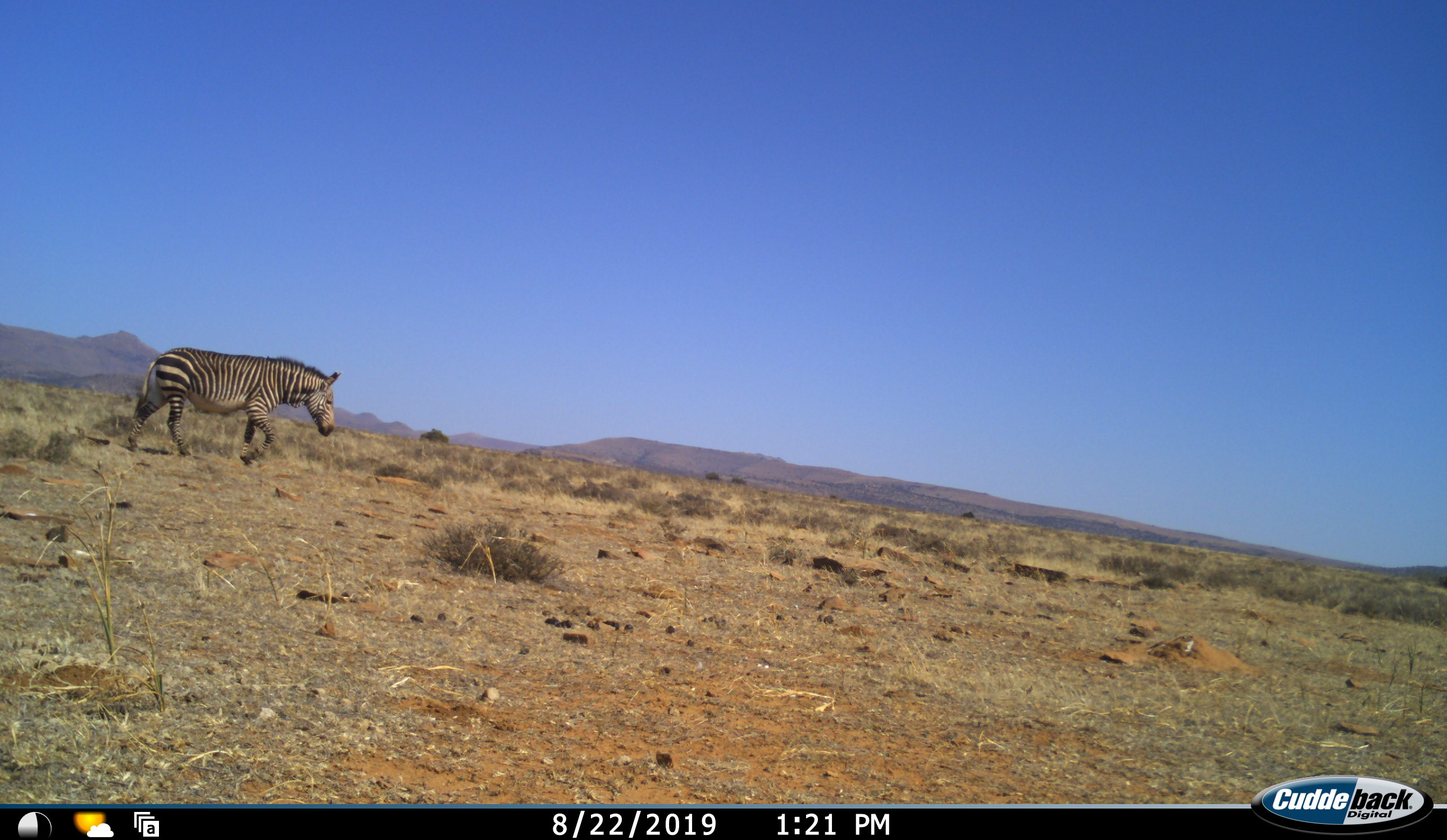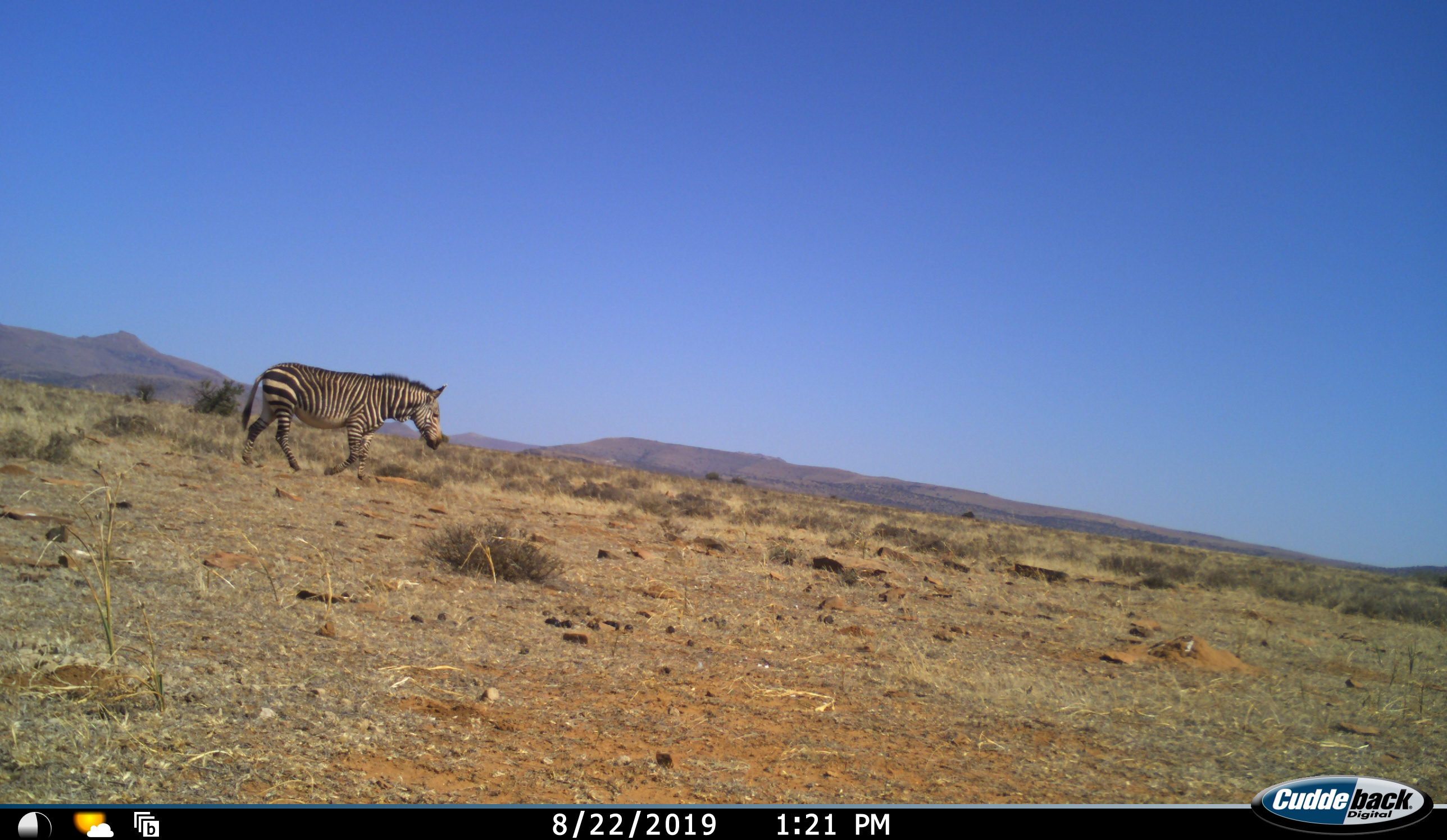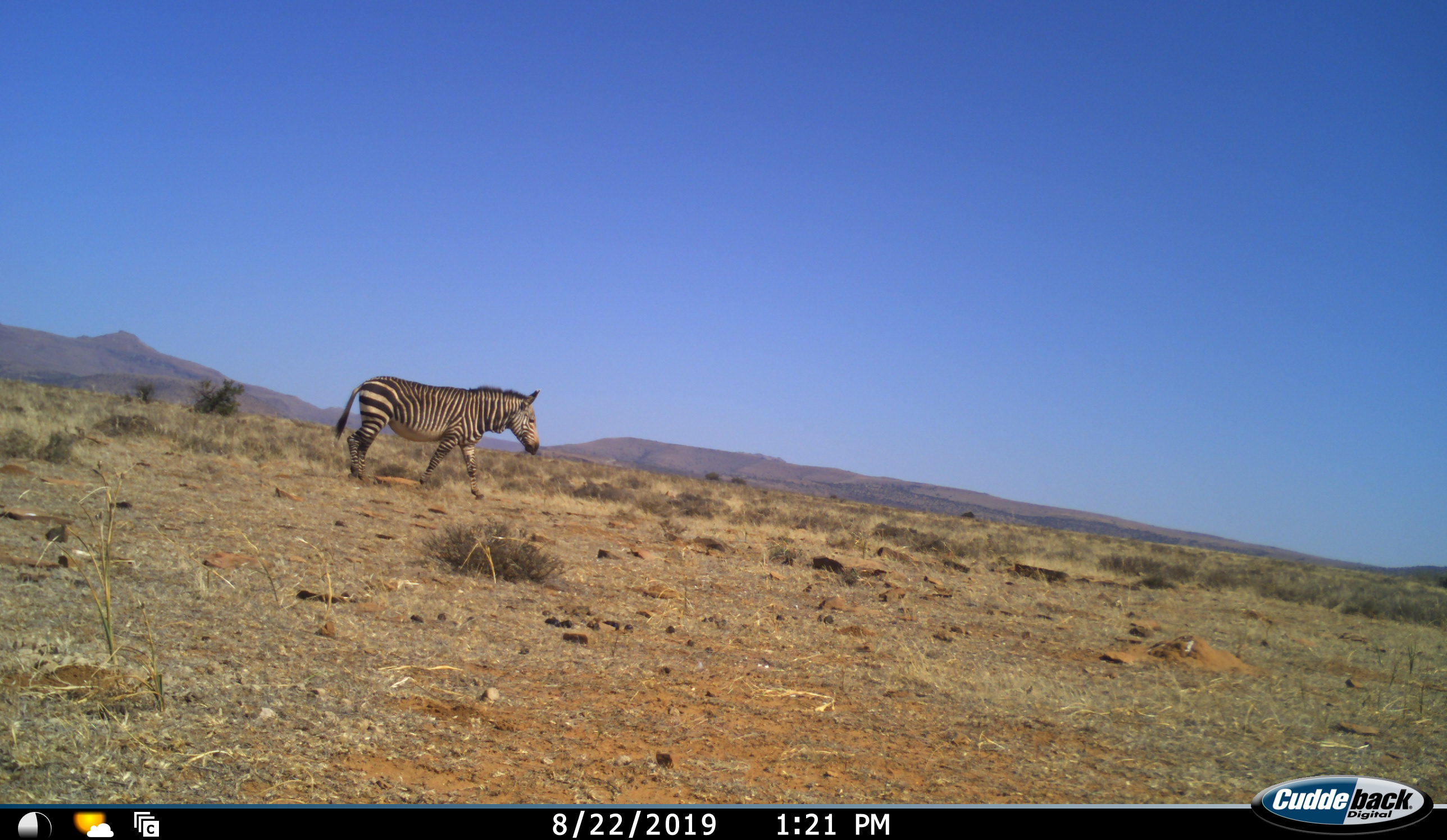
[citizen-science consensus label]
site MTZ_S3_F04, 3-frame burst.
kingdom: Animalia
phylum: Chordata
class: Mammalia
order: Perissodactyla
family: Equidae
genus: Equus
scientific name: Equus zebra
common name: mountain zebra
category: zebramountain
Zebramountain (mountain zebra) (Equus zebra), count 1. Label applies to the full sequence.